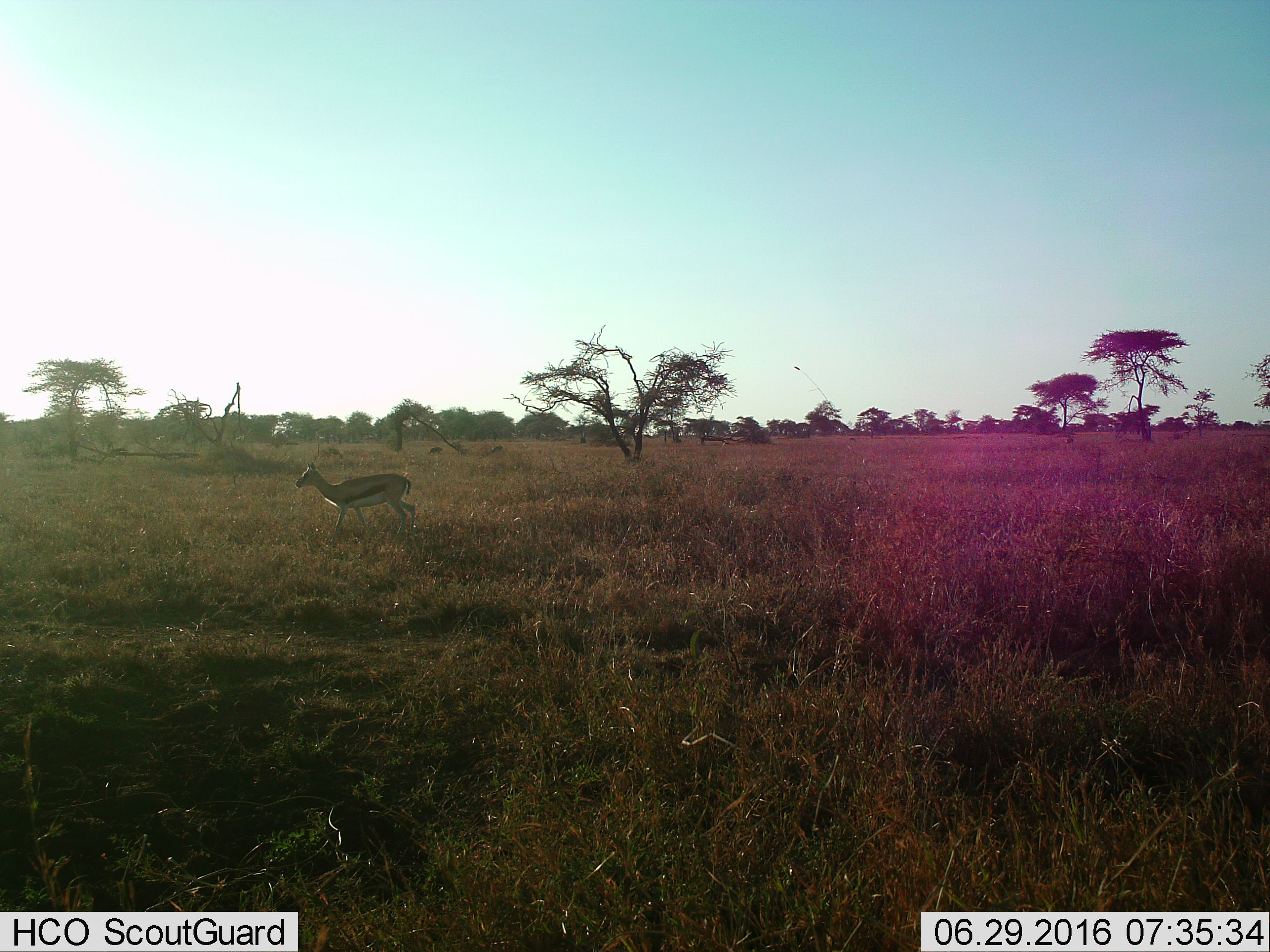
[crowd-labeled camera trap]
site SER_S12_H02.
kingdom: Animalia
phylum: Chordata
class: Mammalia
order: Artiodactyla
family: Bovidae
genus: Eudorcas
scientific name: Eudorcas thomsonii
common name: thomson's gazelle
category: gazellethomsons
Gazellethomsons (thomson's gazelle) (Eudorcas thomsonii), count 1. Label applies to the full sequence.